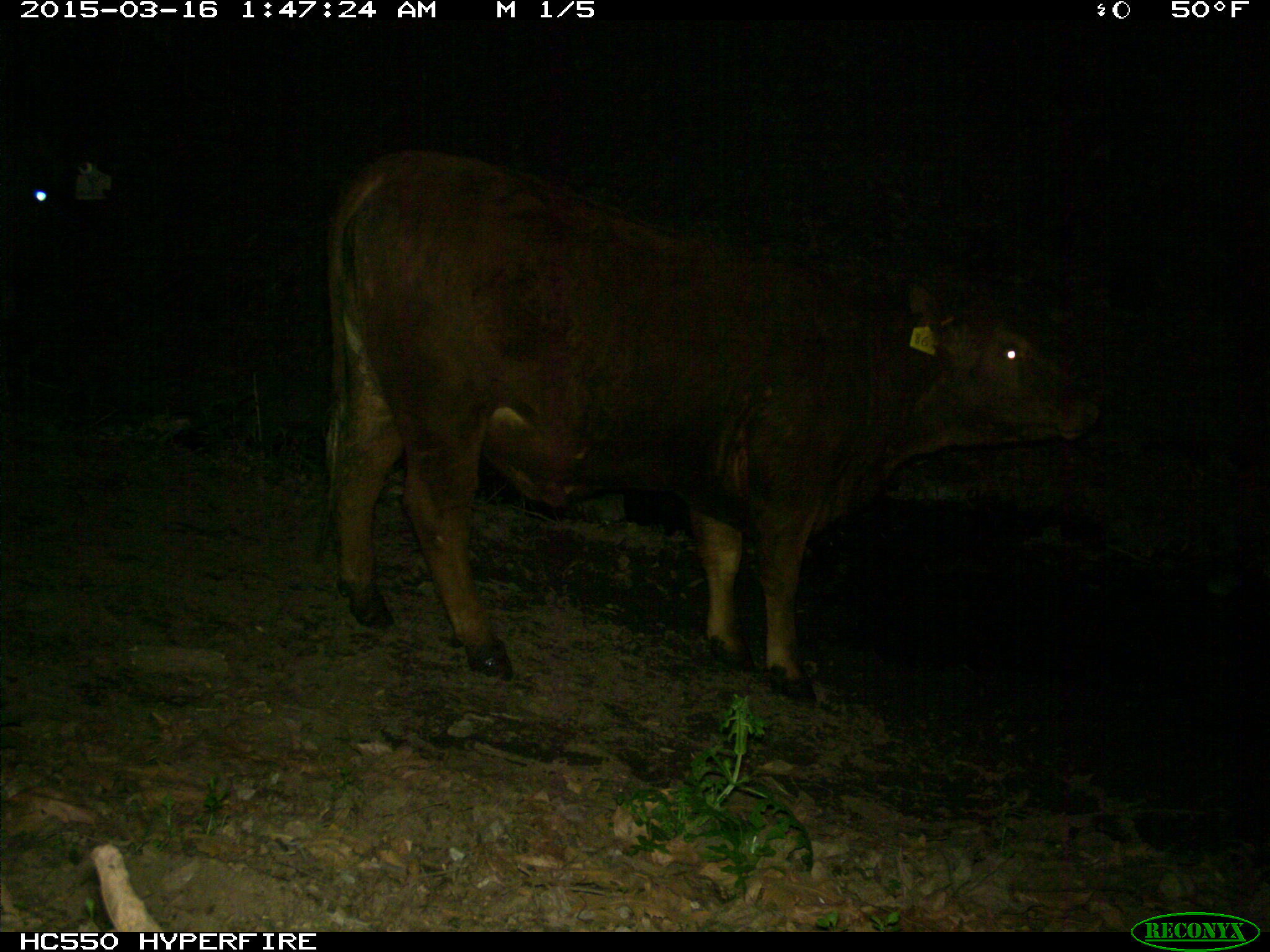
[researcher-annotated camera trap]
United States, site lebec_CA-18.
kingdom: Animalia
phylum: Chordata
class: Mammalia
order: Artiodactyla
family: Bovidae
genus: Bos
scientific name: Bos taurus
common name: domestic cow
Bos taurus (domestic cow).